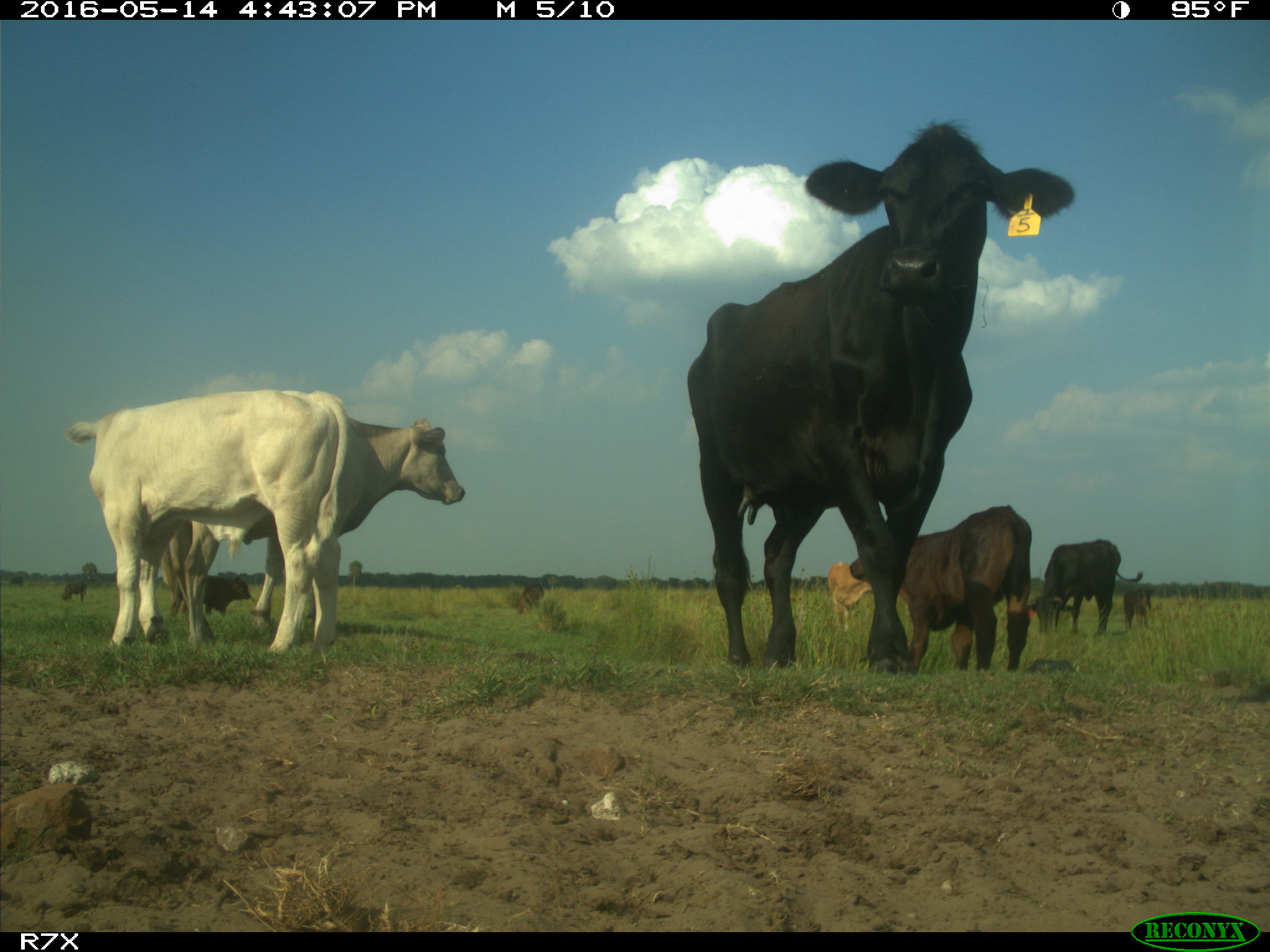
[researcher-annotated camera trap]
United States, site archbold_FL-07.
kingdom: Animalia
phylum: Chordata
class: Mammalia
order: Artiodactyla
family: Bovidae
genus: Bos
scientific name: Bos taurus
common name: domestic cow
Bos taurus (domestic cow).